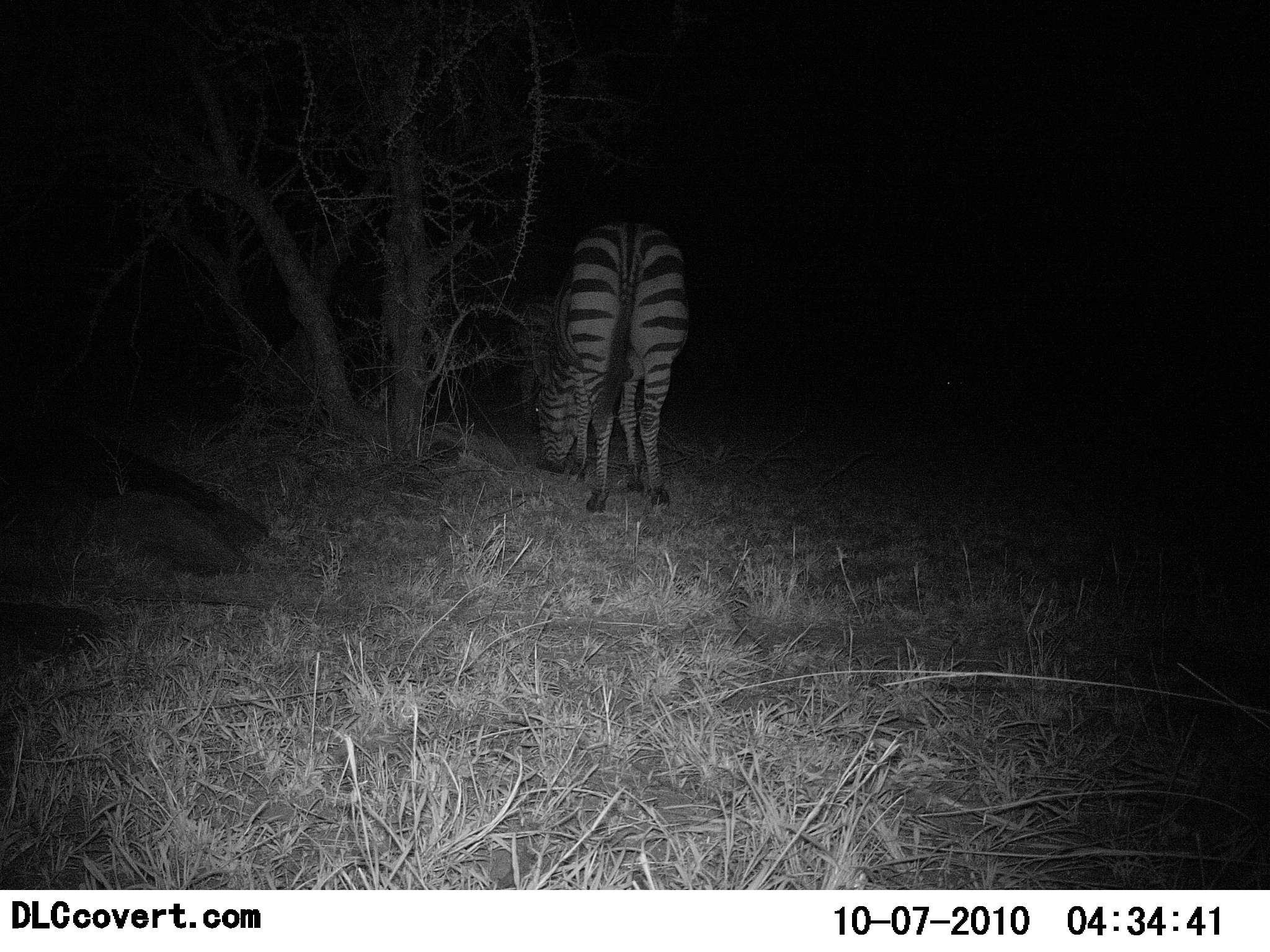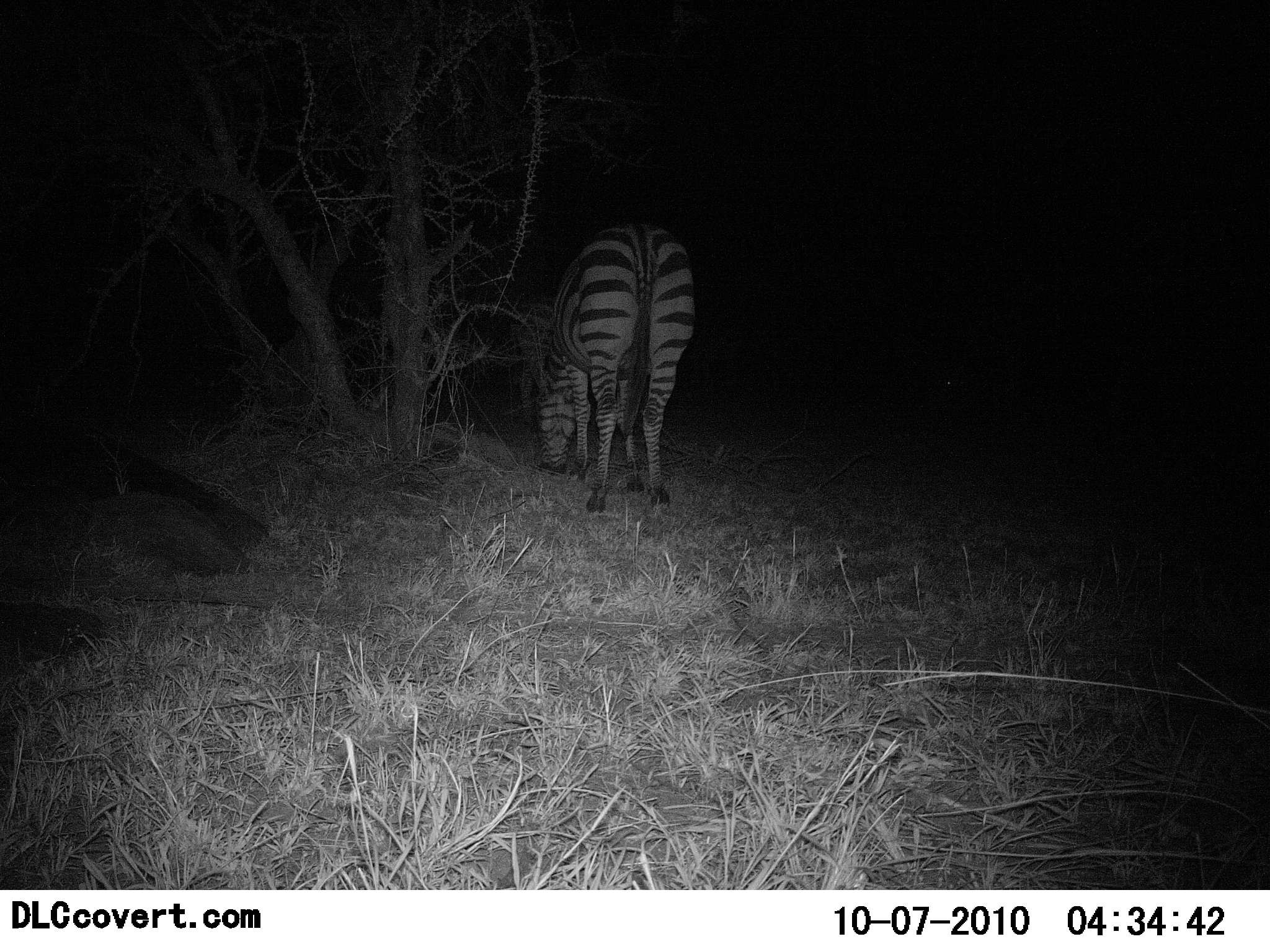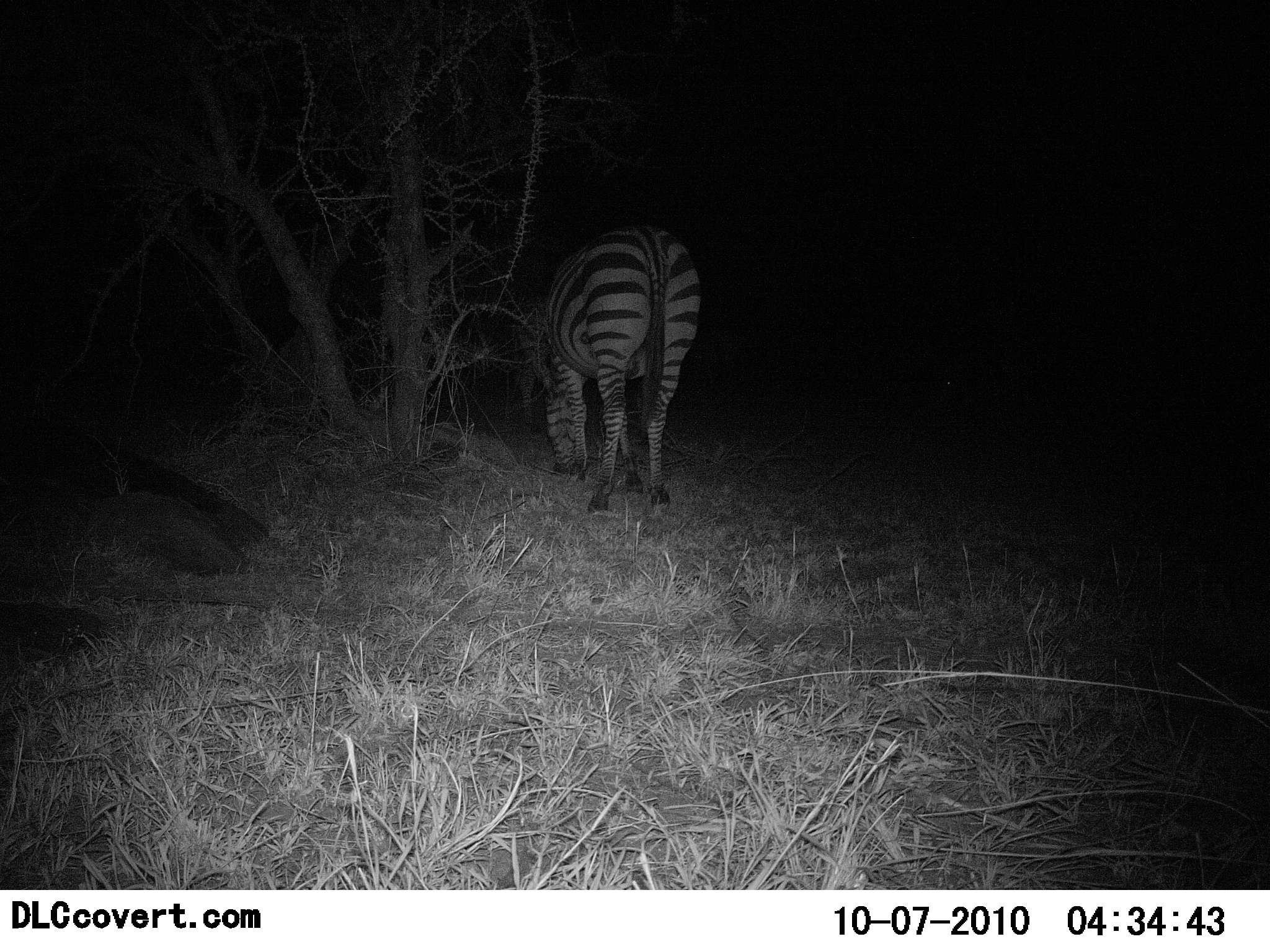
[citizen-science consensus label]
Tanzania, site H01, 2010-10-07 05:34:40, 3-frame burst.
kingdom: Animalia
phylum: Chordata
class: Mammalia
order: Perissodactyla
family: Equidae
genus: Equus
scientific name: Equus quagga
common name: plains zebra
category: zebra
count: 1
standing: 28%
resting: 0%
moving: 0%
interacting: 0%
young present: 0%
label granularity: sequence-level